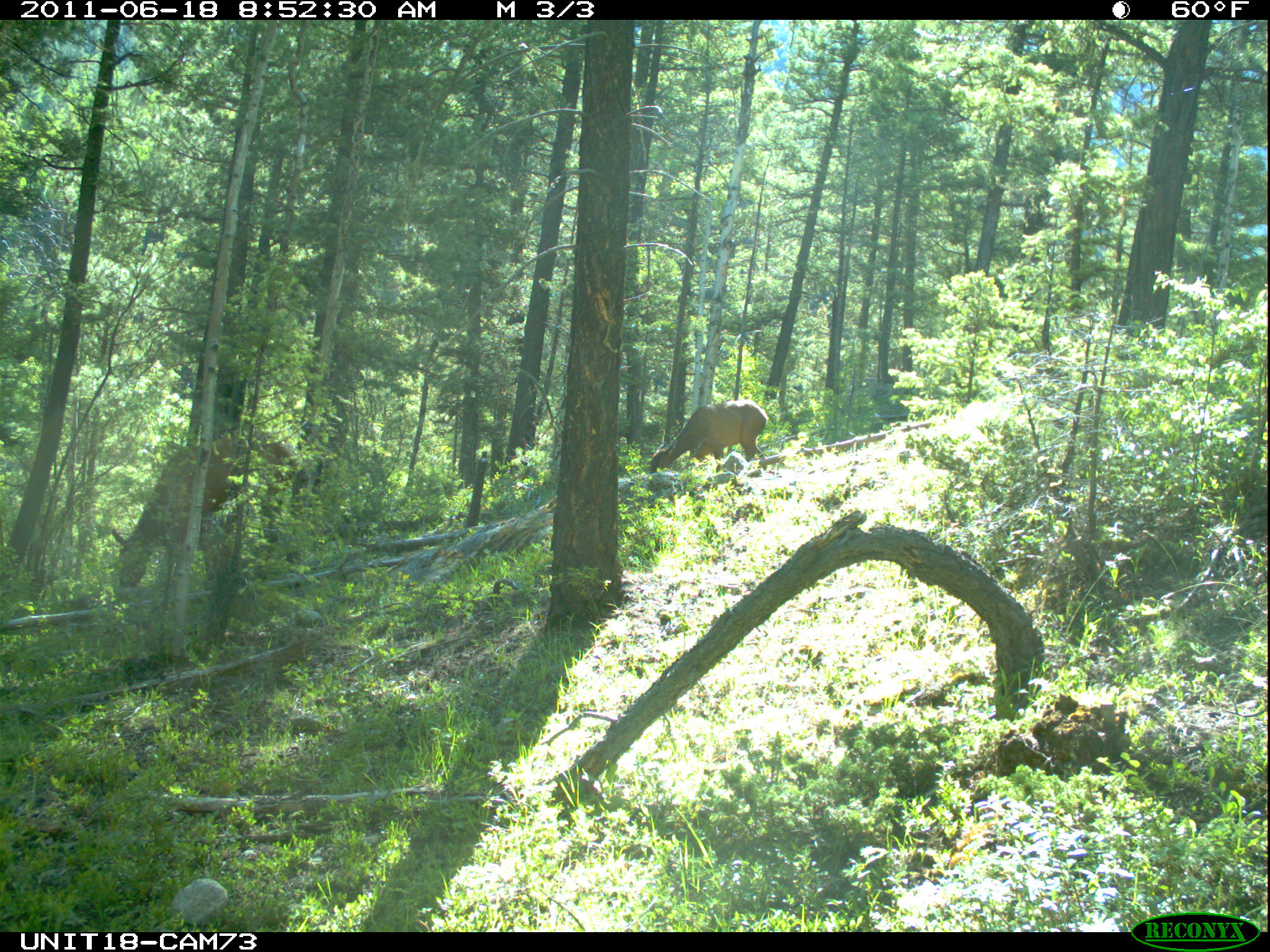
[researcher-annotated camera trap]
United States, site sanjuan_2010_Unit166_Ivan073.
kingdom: Animalia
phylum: Chordata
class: Mammalia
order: Artiodactyla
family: Cervidae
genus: Cervus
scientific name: Cervus elaphus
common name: red deer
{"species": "Cervus elaphus (red deer)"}